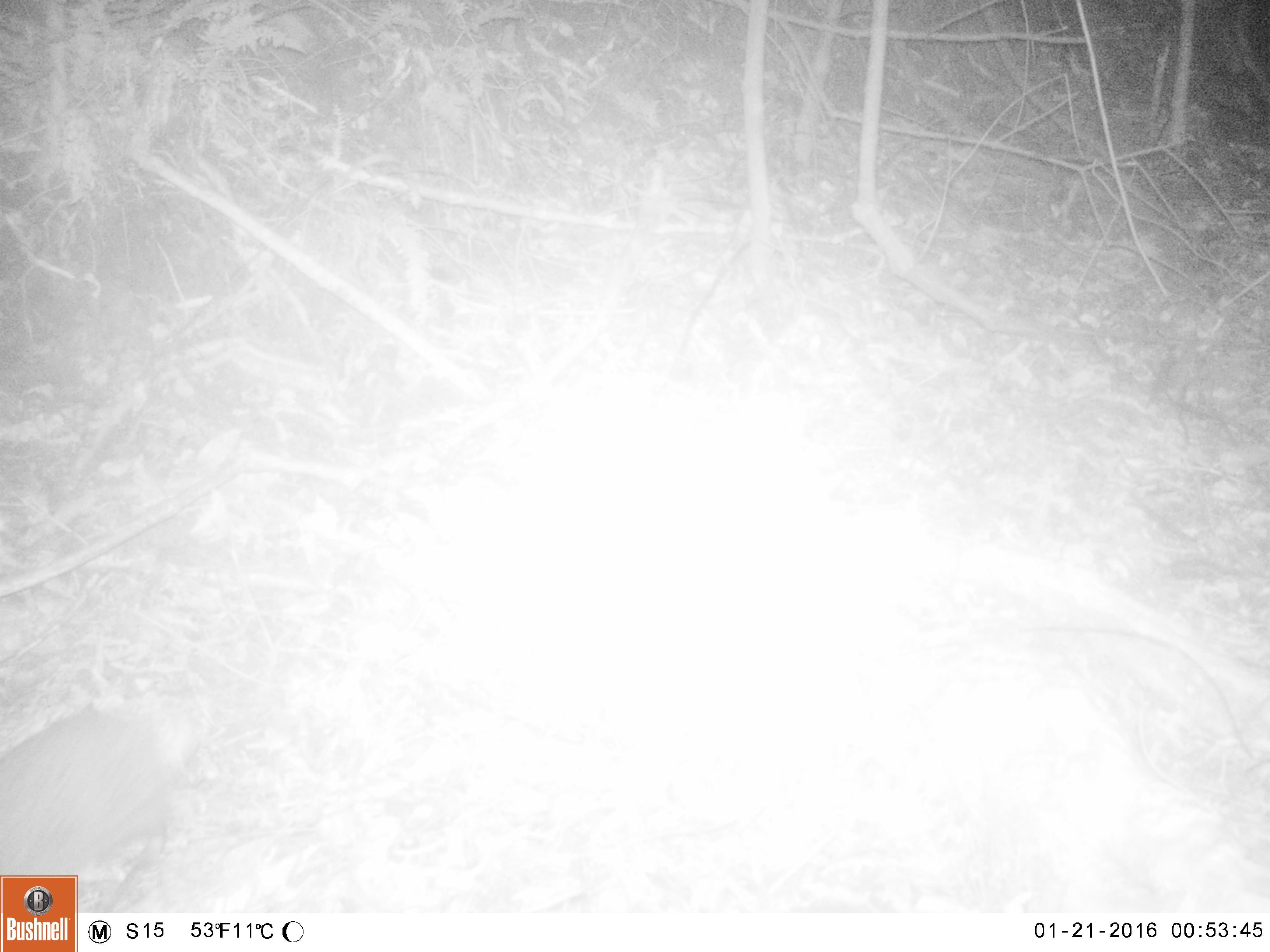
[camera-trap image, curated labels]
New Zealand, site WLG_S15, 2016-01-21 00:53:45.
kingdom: Animalia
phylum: Chordata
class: Mammalia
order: Eulipotyphla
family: Erinaceidae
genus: Erinaceus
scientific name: Erinaceus europaeus europaeus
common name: european hedgehog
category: hedgehog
Hedgehog (european hedgehog) (Erinaceus europaeus europaeus).